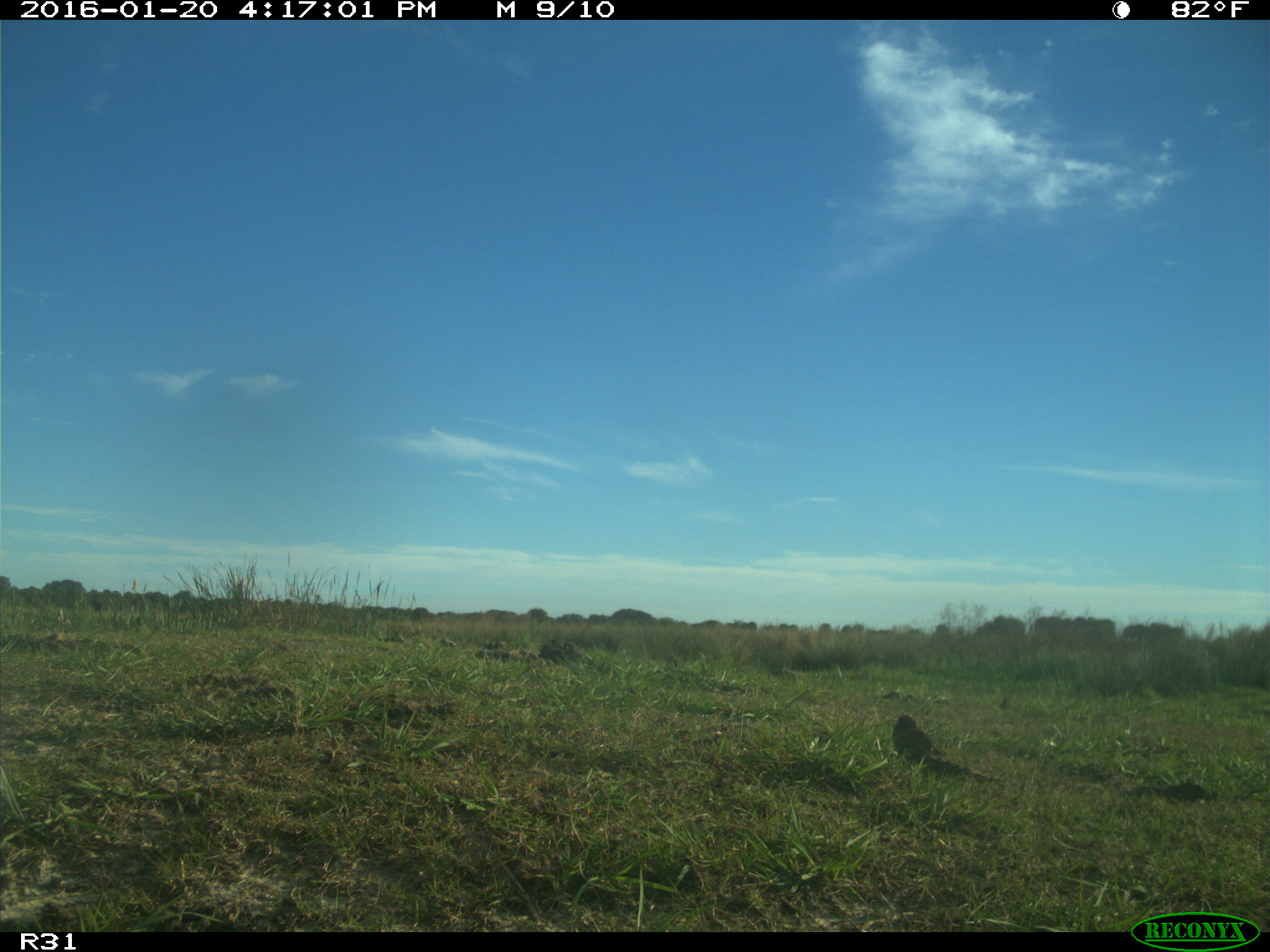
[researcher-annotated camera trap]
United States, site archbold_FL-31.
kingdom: Animalia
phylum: Chordata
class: Aves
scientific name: Aves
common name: birds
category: unidentified bird